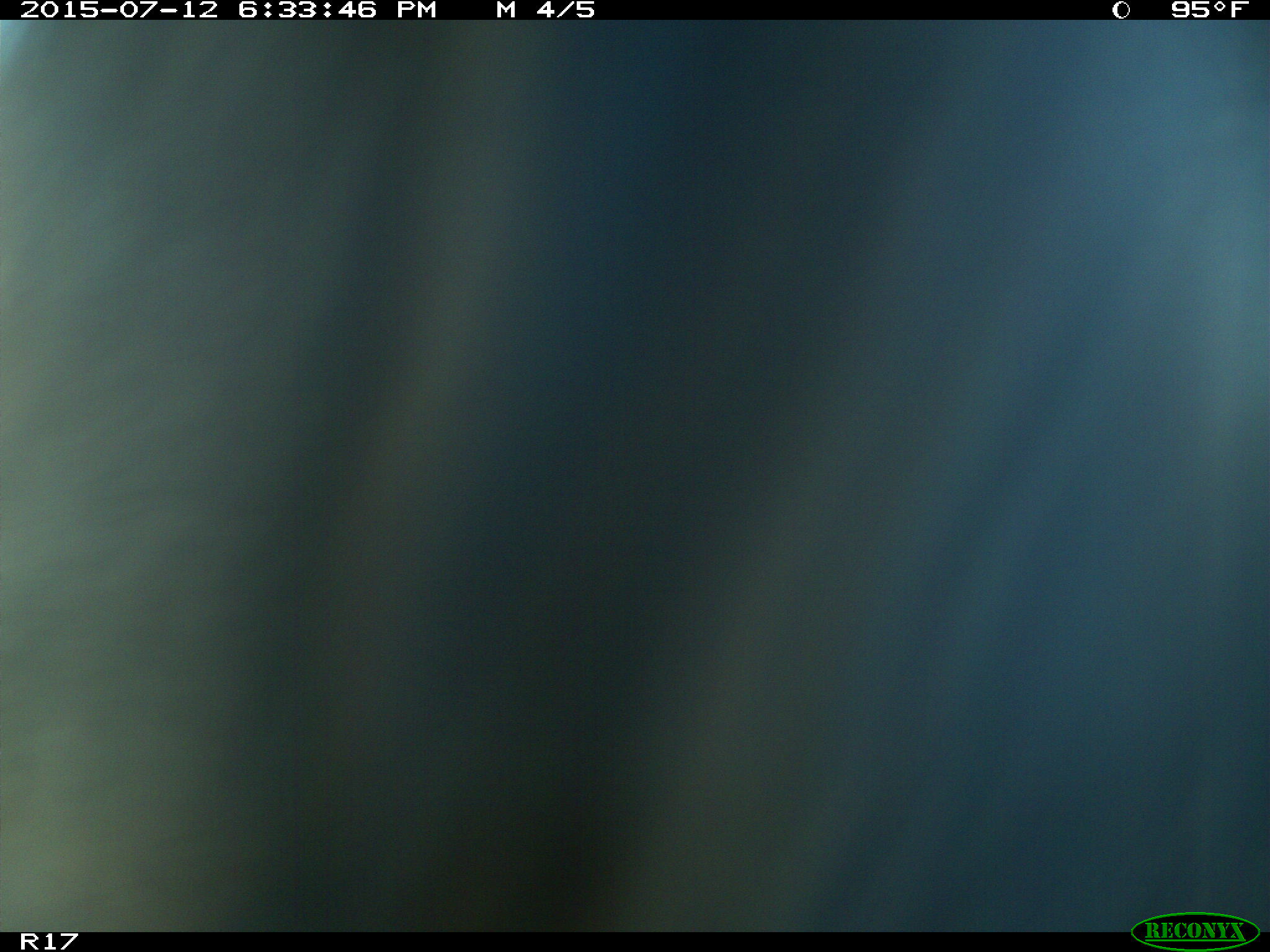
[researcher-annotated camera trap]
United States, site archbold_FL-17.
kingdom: Animalia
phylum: Chordata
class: Mammalia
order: Artiodactyla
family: Bovidae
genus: Bos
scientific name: Bos taurus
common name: domestic cow